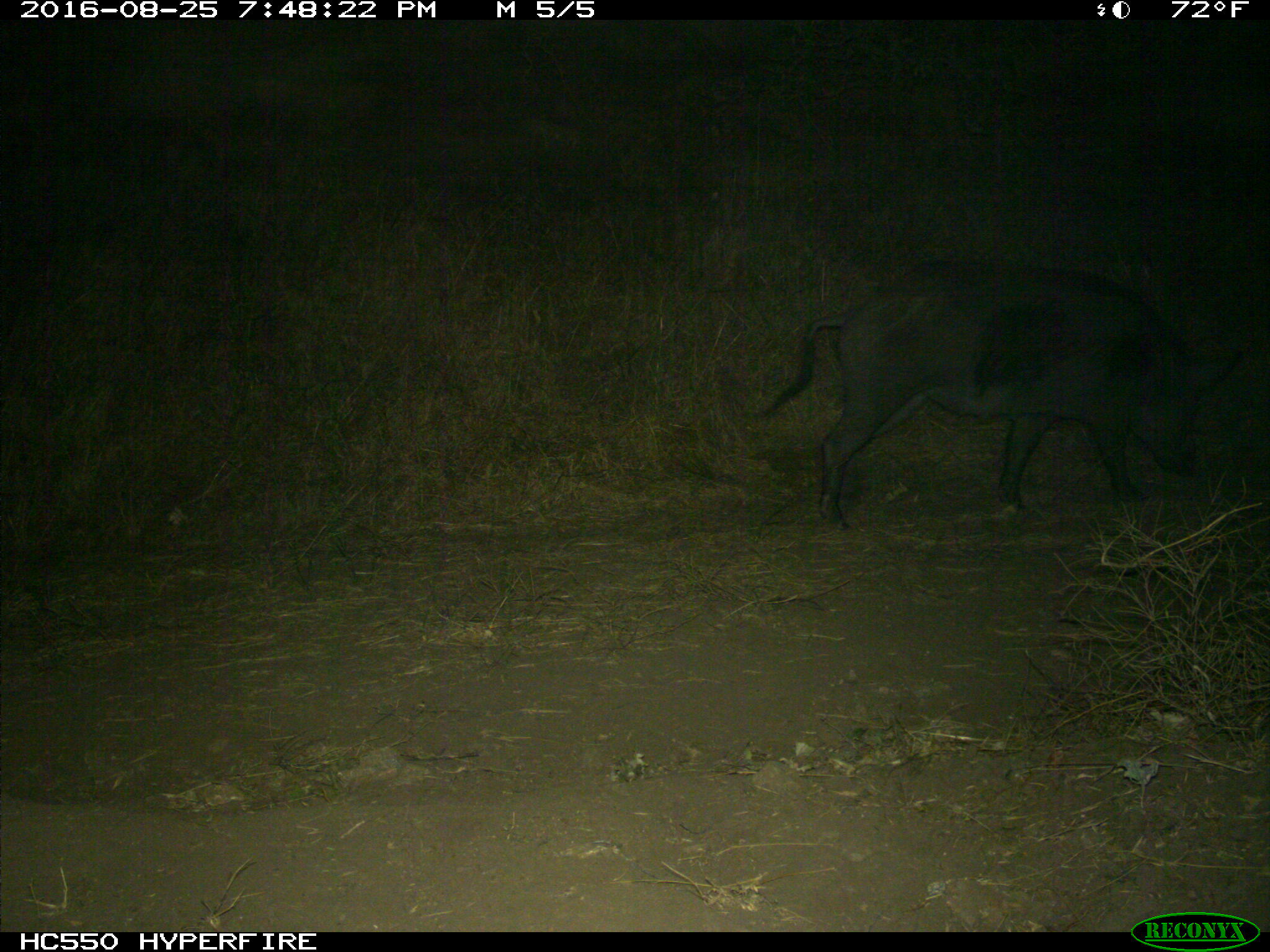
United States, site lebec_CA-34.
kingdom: Animalia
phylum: Chordata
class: Mammalia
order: Artiodactyla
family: Suidae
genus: Sus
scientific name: Sus scrofa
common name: wild boar